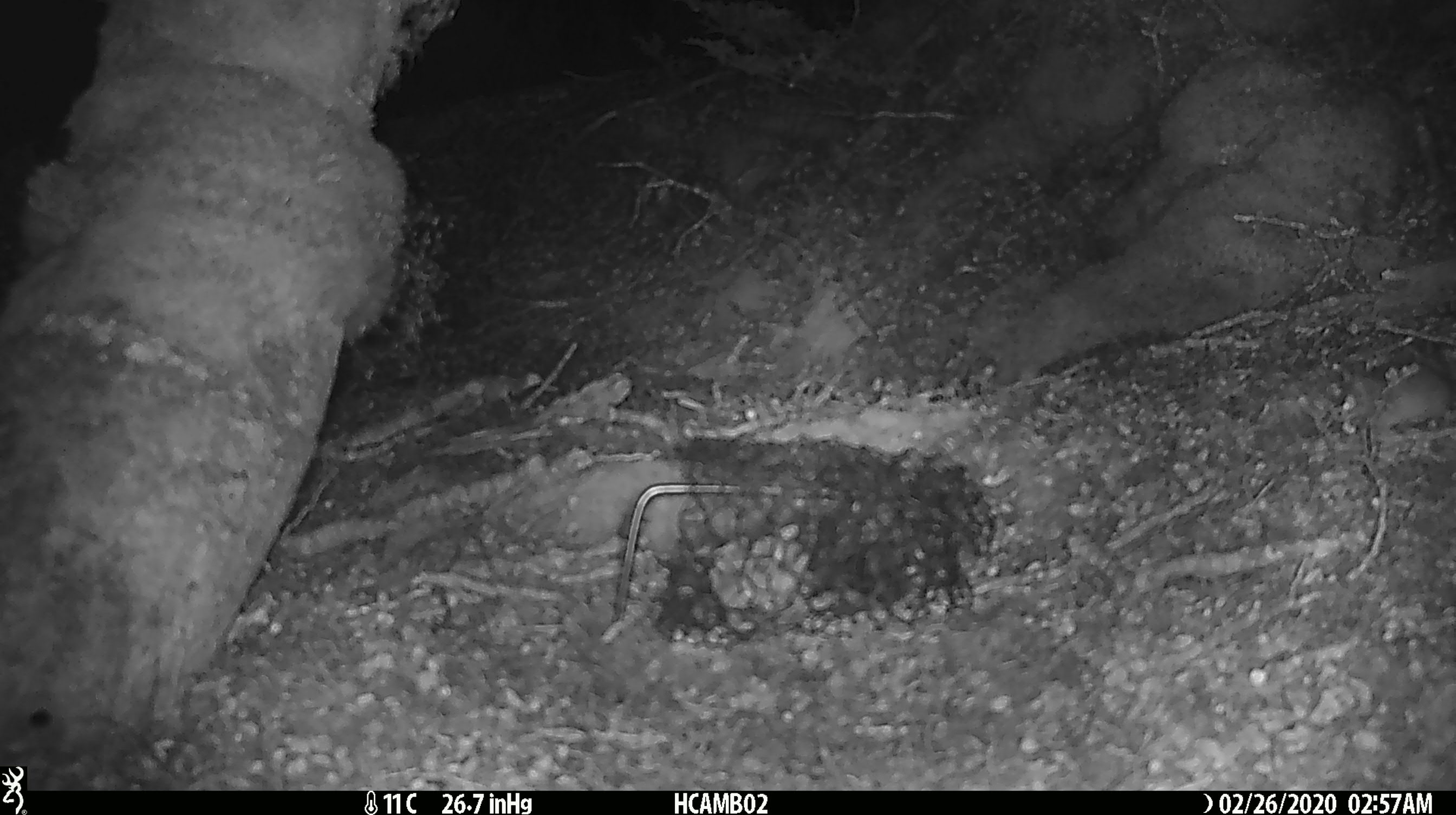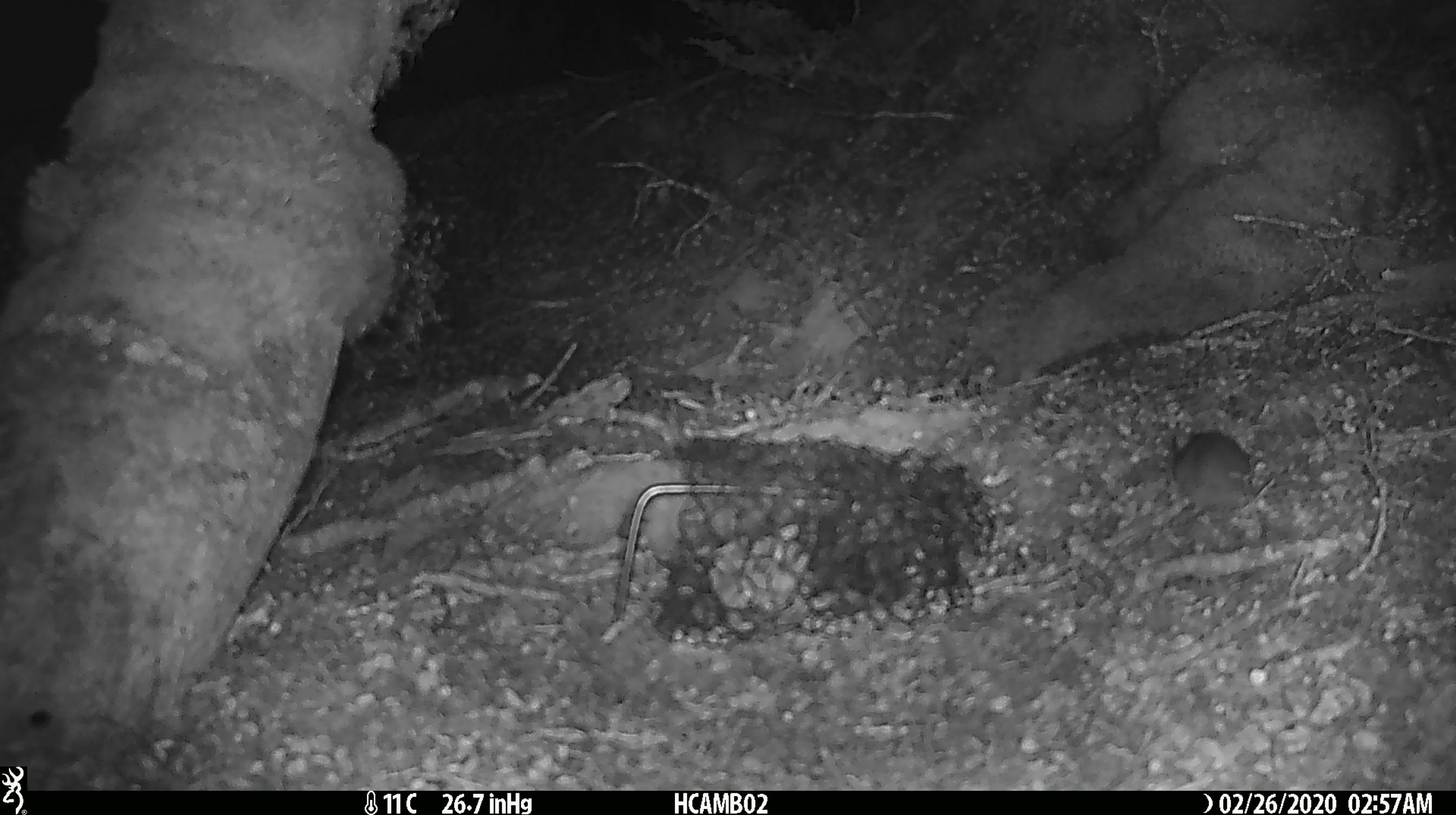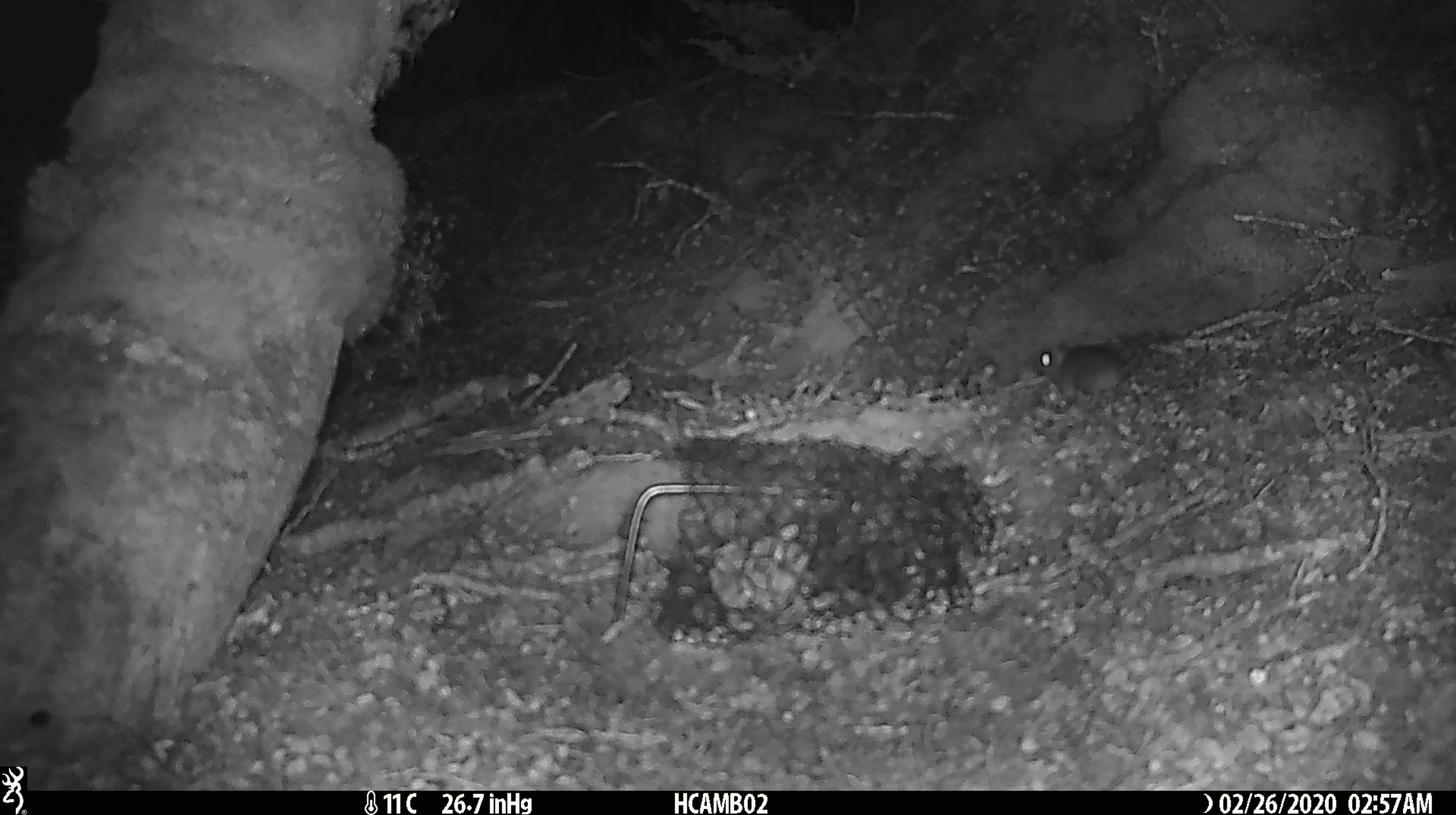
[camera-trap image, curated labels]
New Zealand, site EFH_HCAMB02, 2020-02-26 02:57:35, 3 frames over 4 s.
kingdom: Animalia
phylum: Chordata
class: Mammalia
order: Rodentia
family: Muridae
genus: Mus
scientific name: Mus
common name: mouse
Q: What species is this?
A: Mouse (Mus).